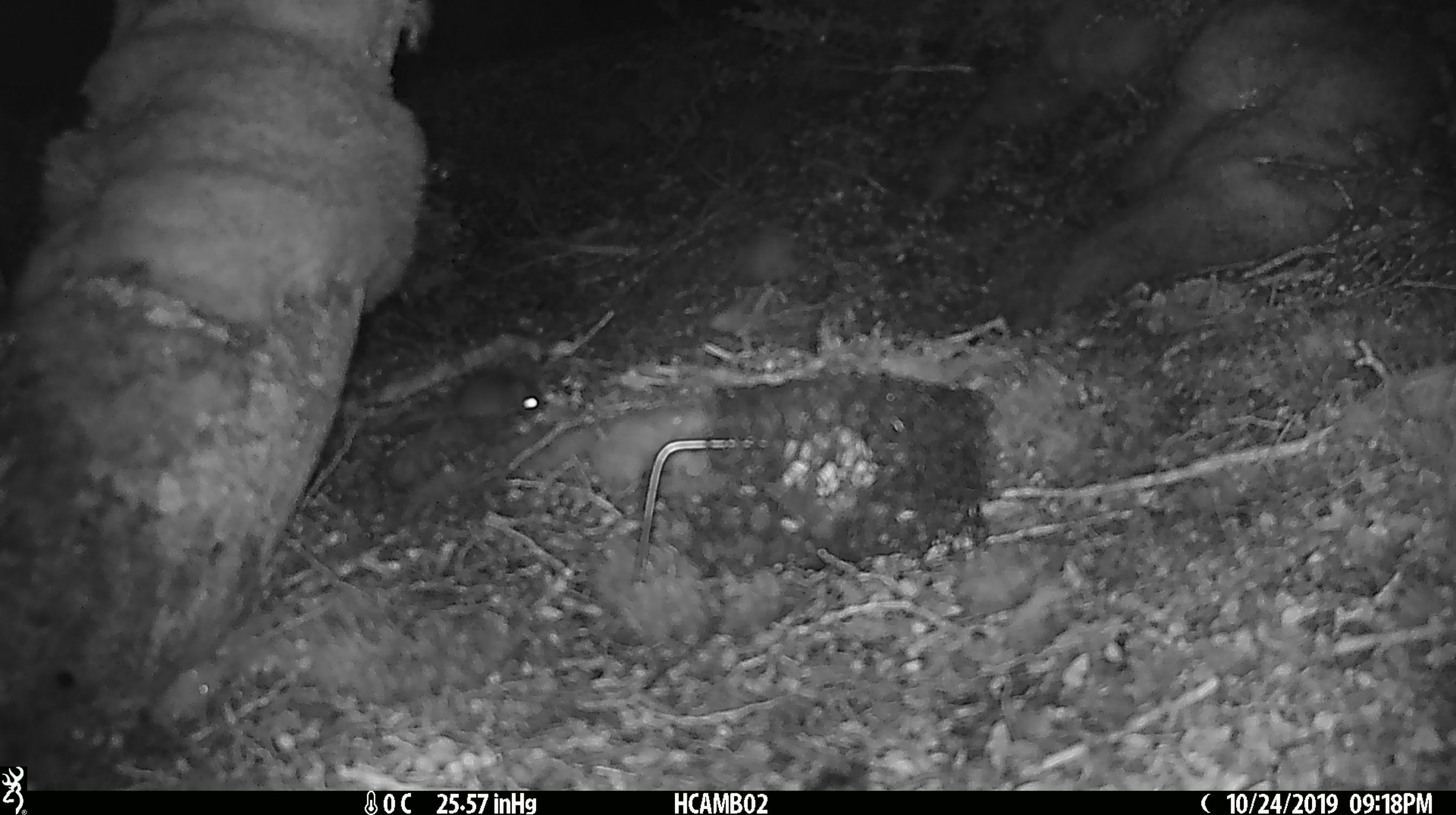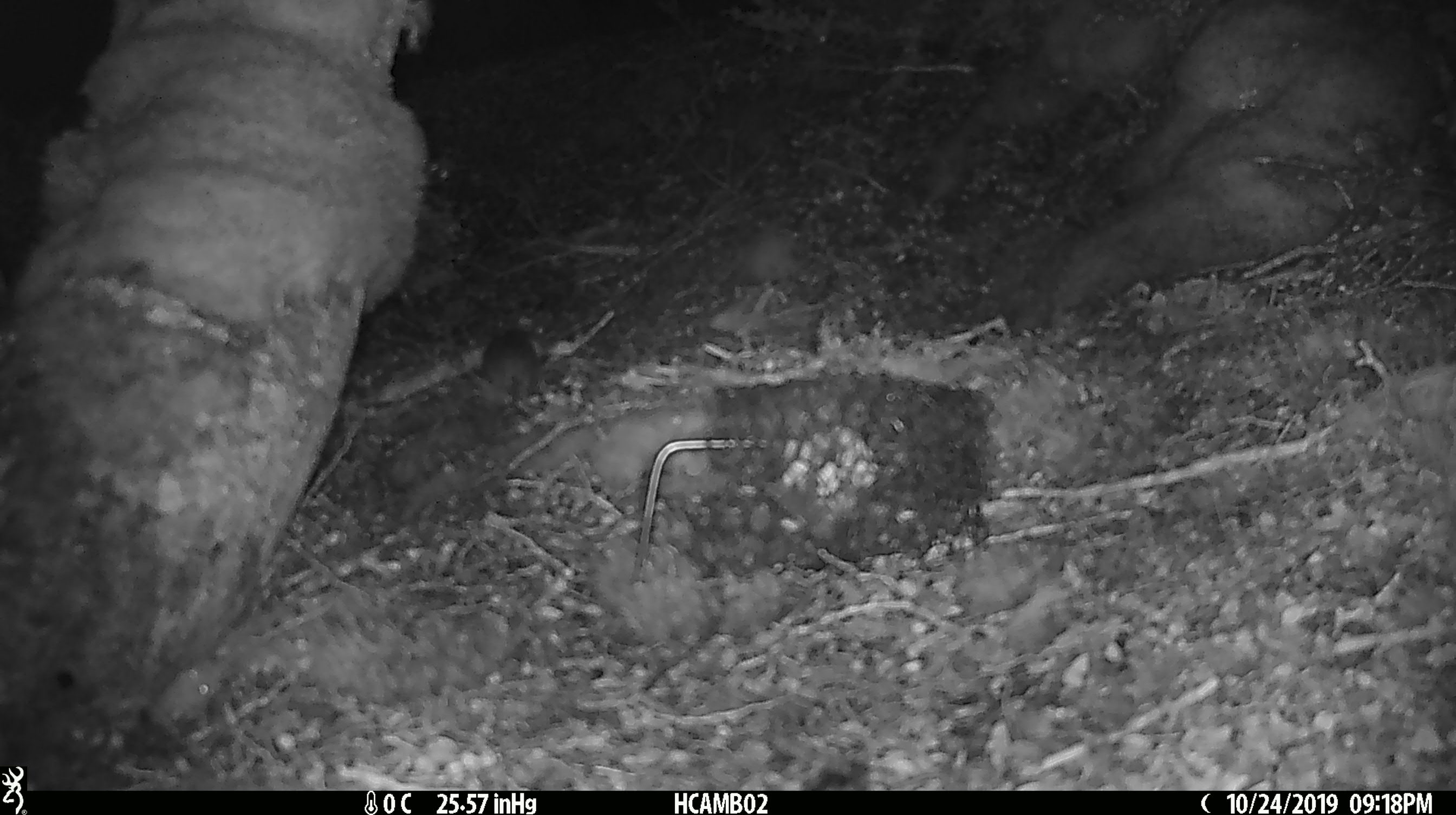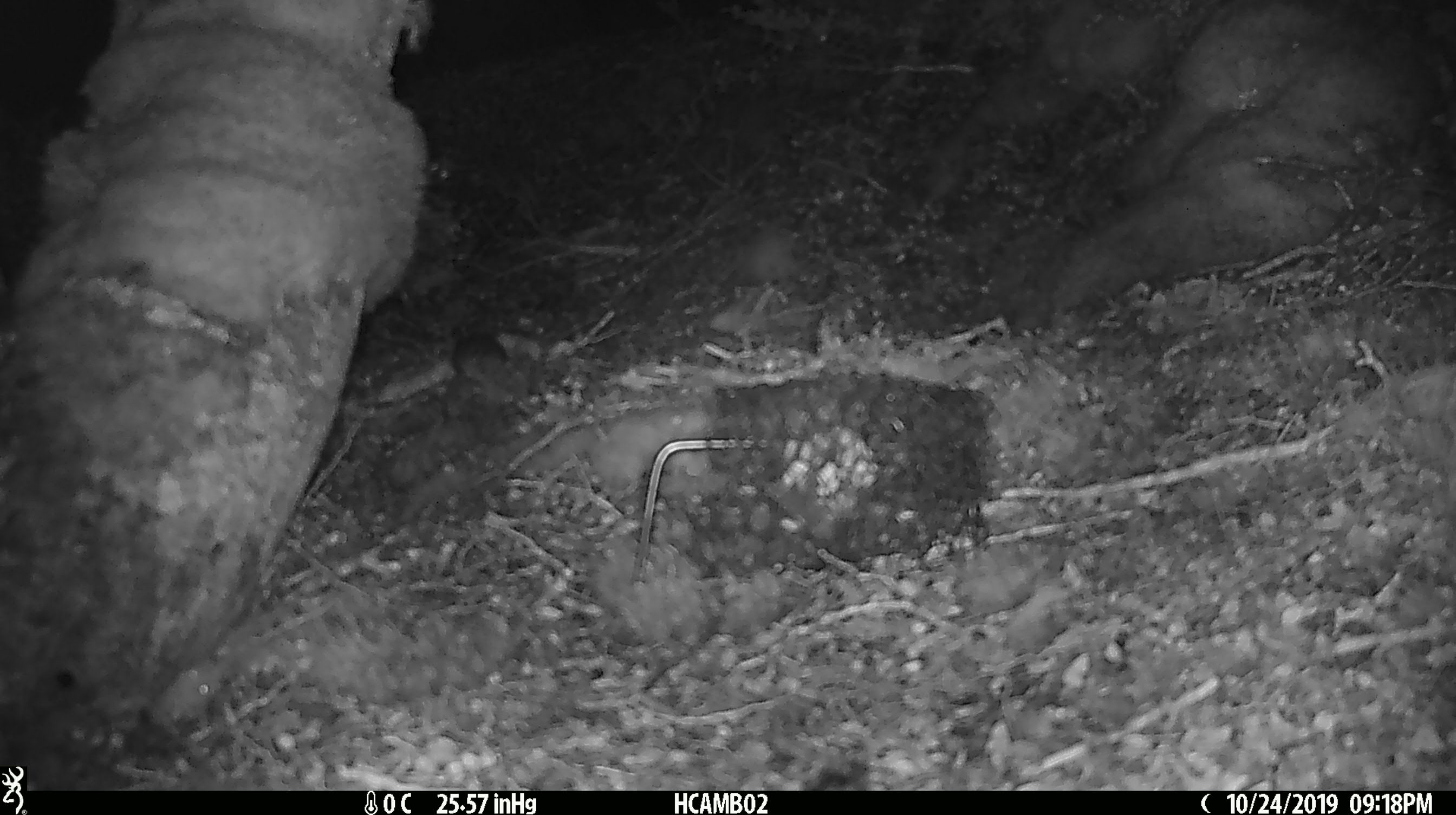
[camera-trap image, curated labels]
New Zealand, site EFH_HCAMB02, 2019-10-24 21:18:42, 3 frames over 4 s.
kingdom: Animalia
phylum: Chordata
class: Mammalia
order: Rodentia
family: Muridae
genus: Mus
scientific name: Mus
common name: mouse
Mouse (Mus).